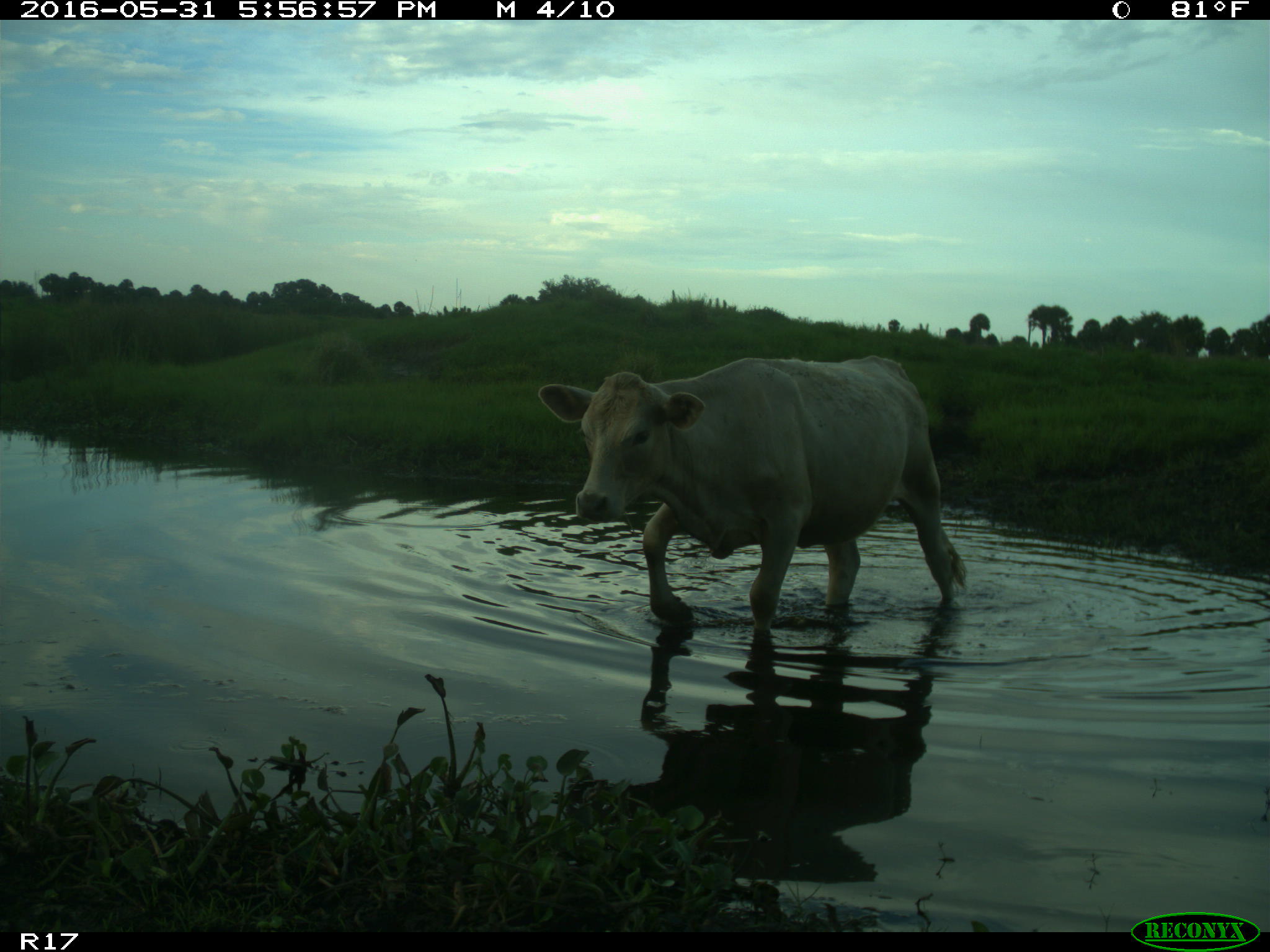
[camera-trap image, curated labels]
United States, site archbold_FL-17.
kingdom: Animalia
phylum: Chordata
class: Mammalia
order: Artiodactyla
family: Bovidae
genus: Bos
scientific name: Bos taurus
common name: domestic cow